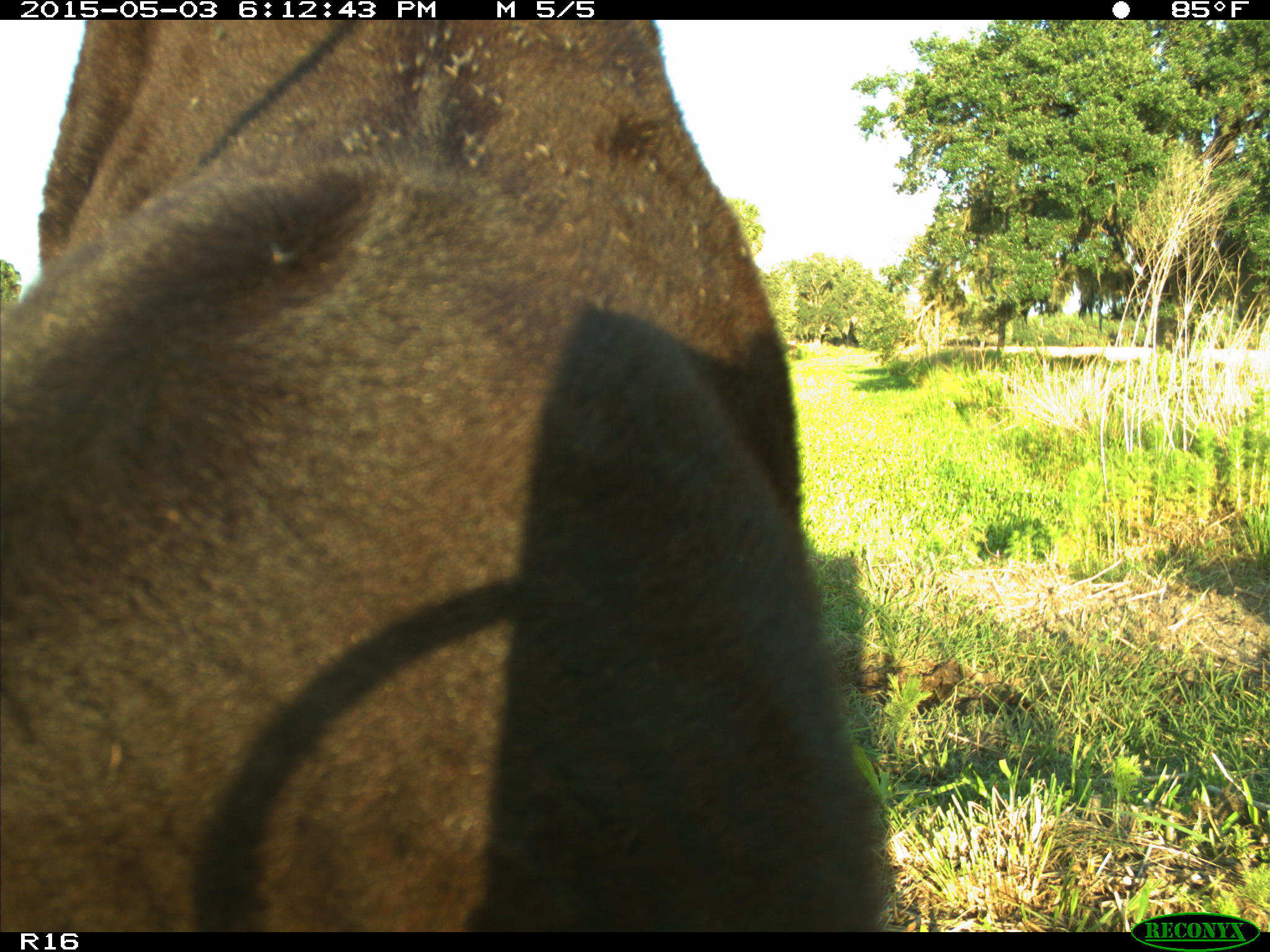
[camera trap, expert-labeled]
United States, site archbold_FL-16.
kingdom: Animalia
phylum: Chordata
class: Mammalia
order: Artiodactyla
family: Bovidae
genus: Bos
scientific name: Bos taurus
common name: domestic cow